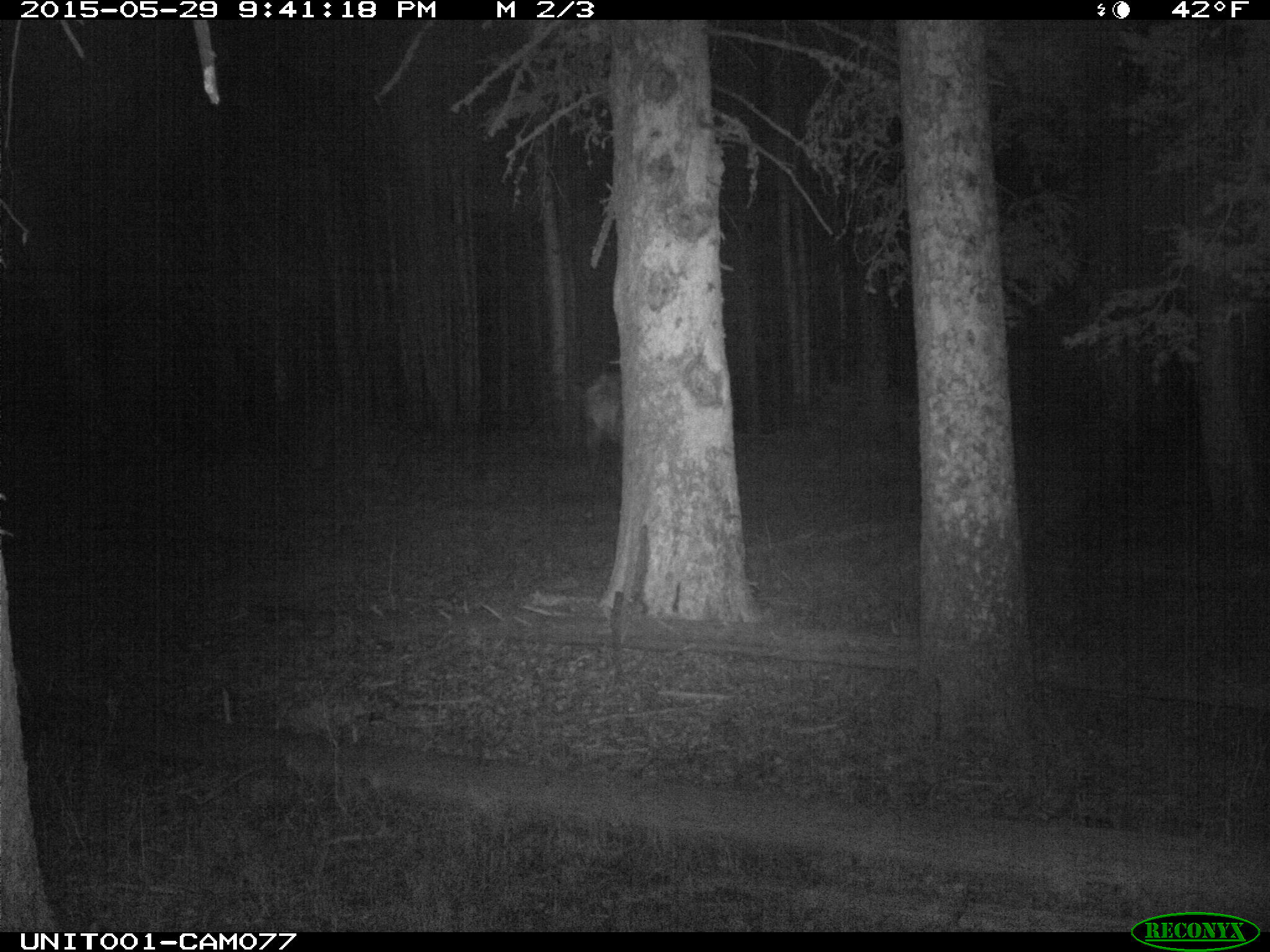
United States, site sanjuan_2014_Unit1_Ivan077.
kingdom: Animalia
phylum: Chordata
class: Mammalia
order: Artiodactyla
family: Cervidae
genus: Cervus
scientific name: Cervus elaphus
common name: red deer